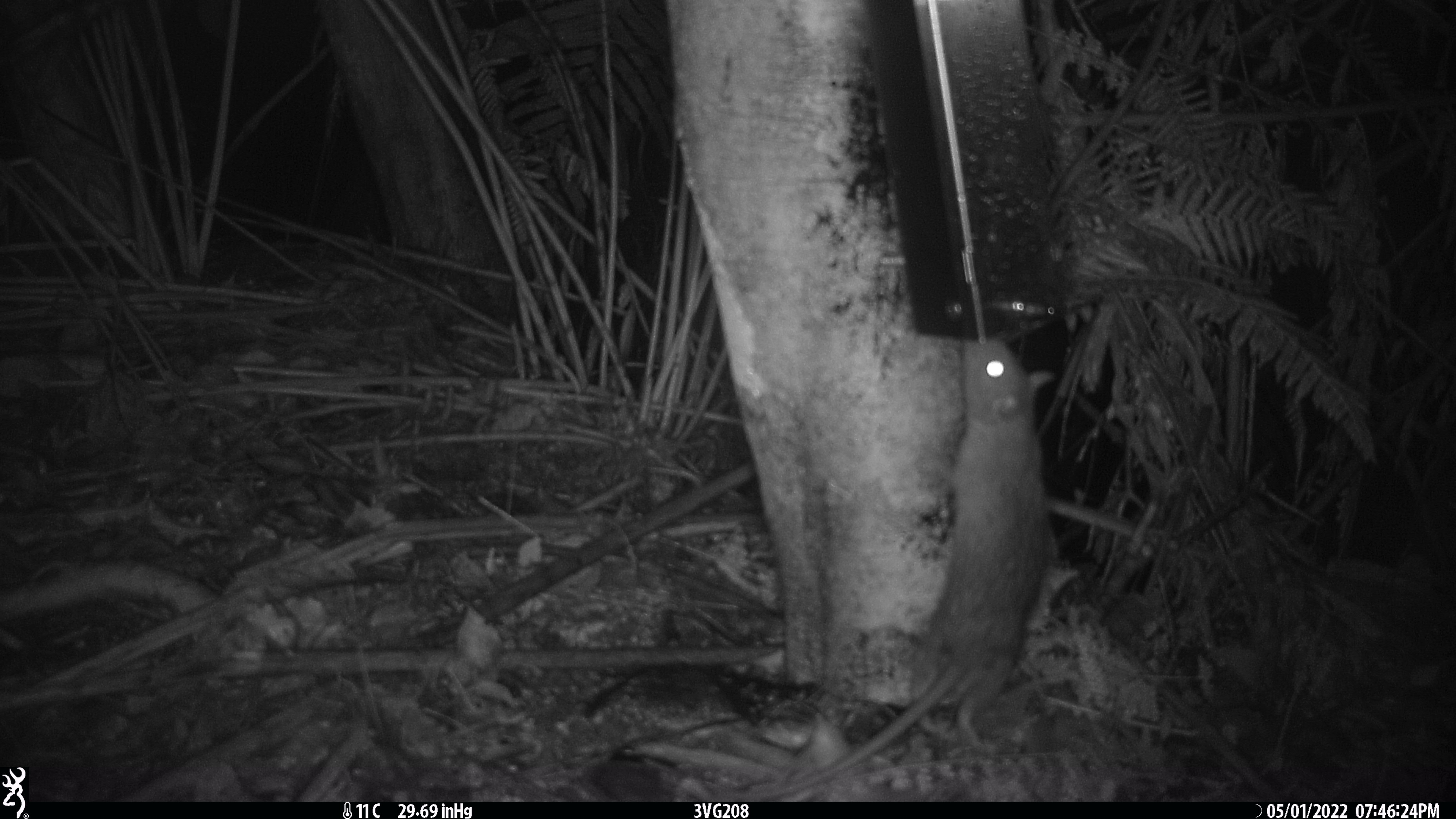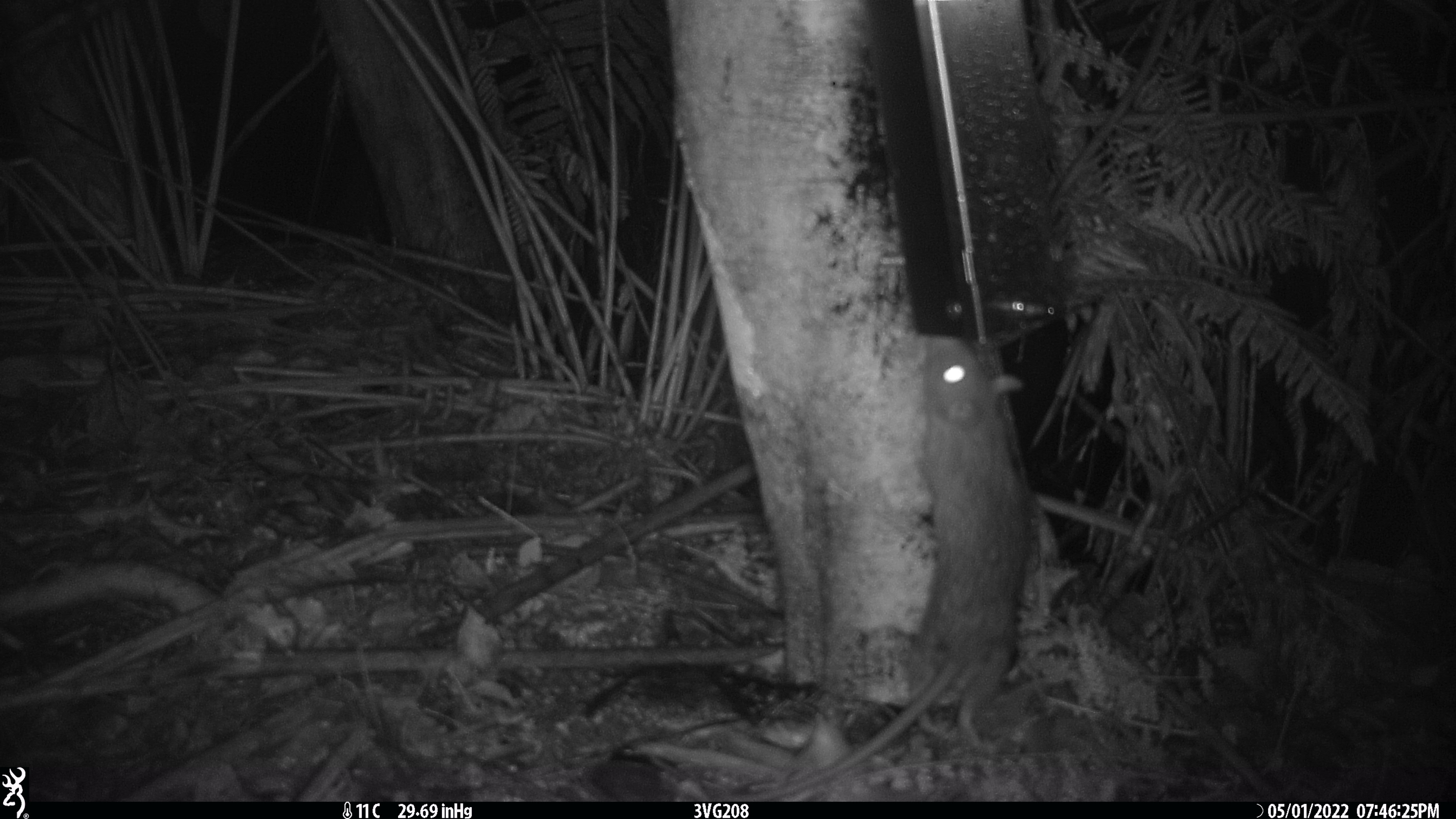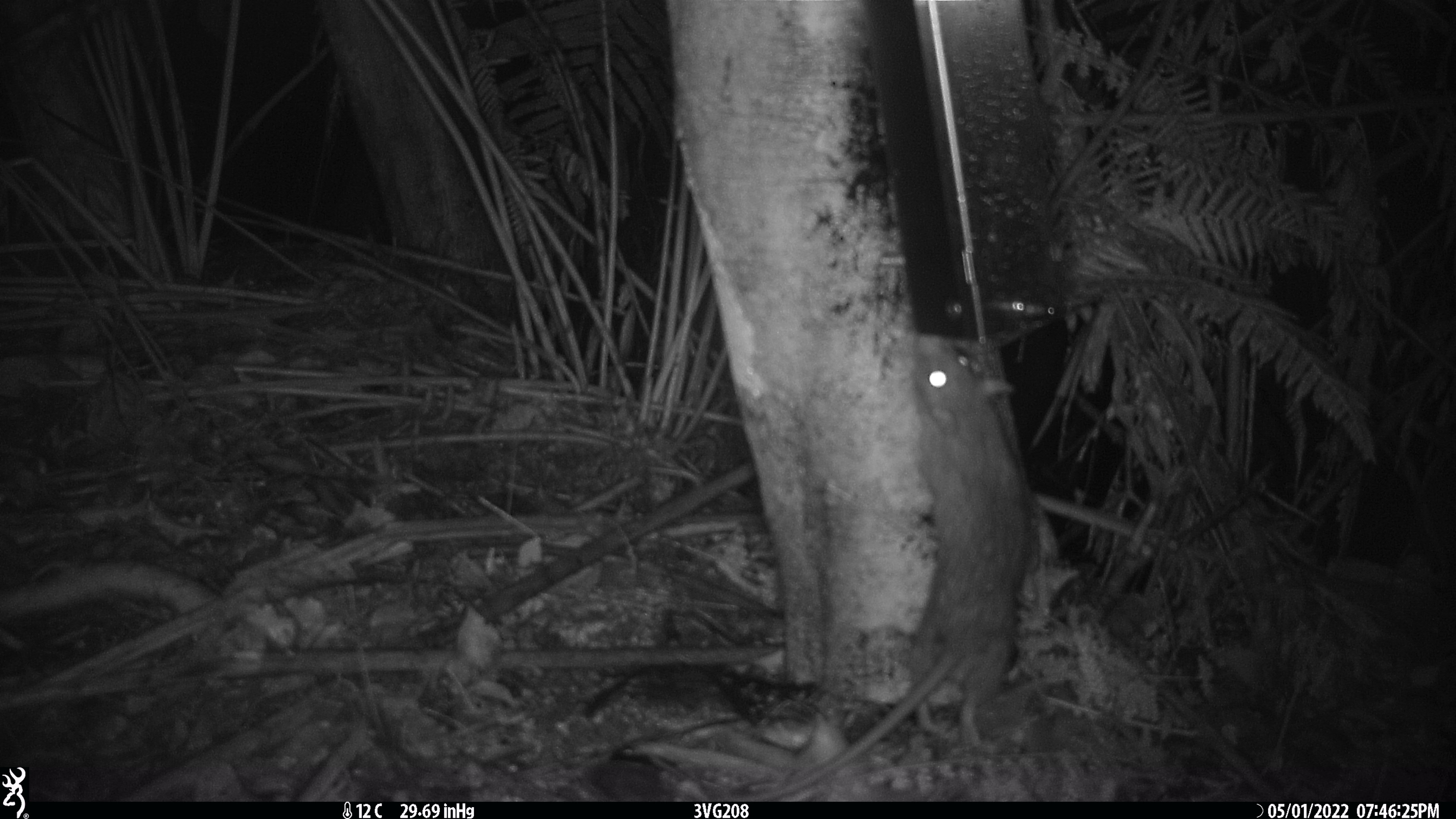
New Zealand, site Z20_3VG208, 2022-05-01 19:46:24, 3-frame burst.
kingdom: Animalia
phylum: Chordata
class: Mammalia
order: Rodentia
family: Muridae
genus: Rattus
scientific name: Rattus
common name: rat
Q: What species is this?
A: Rat (Rattus).